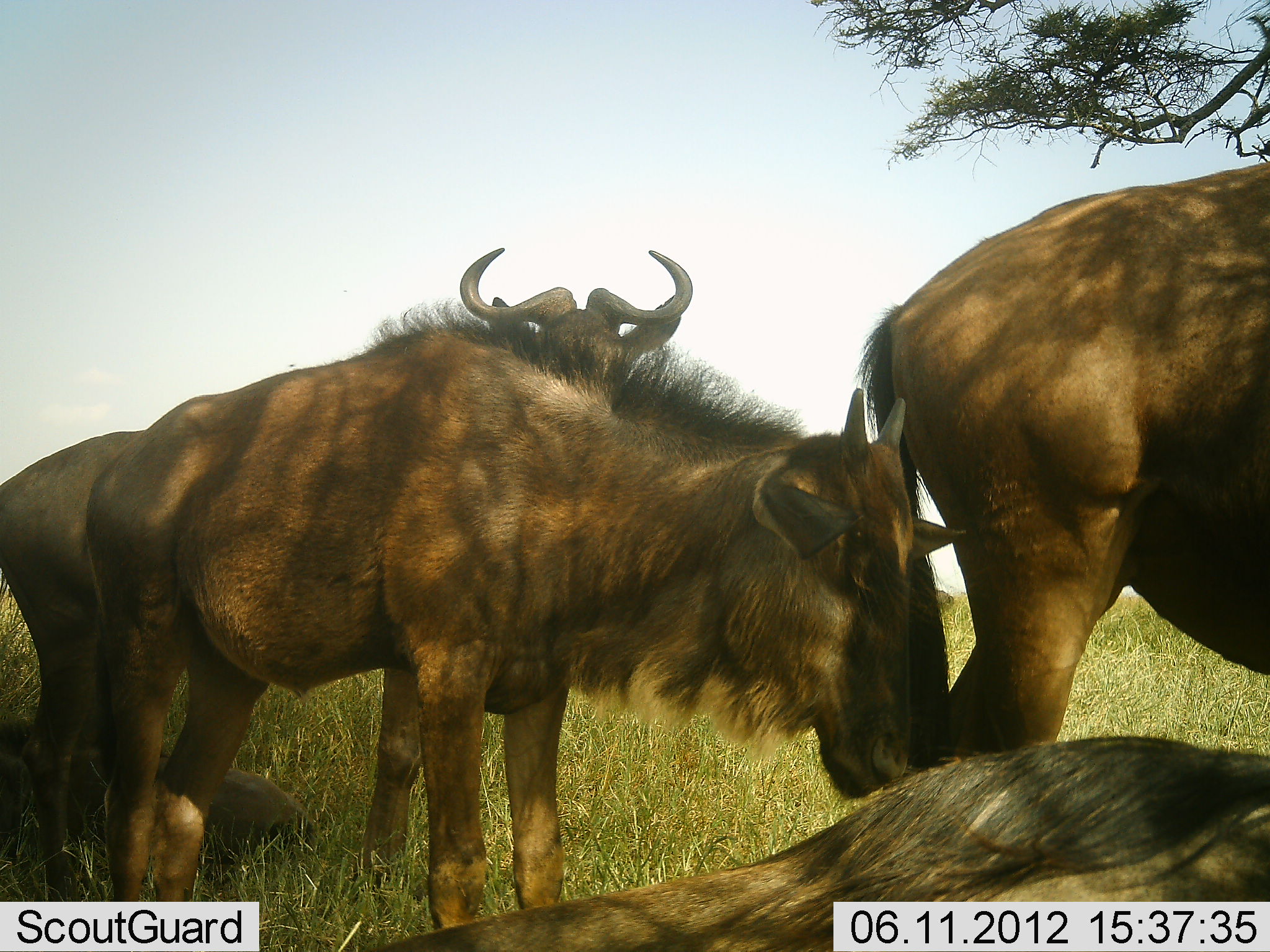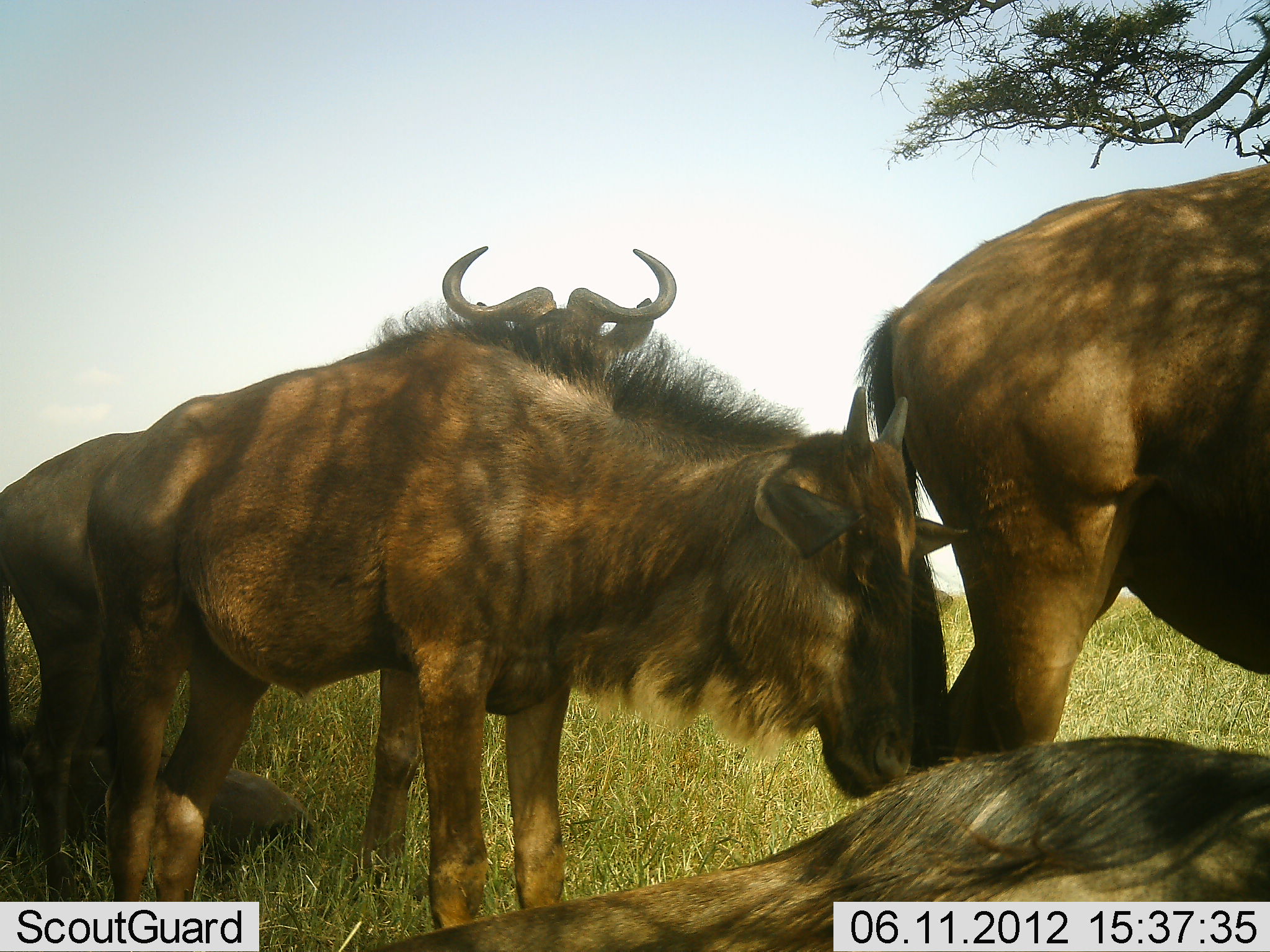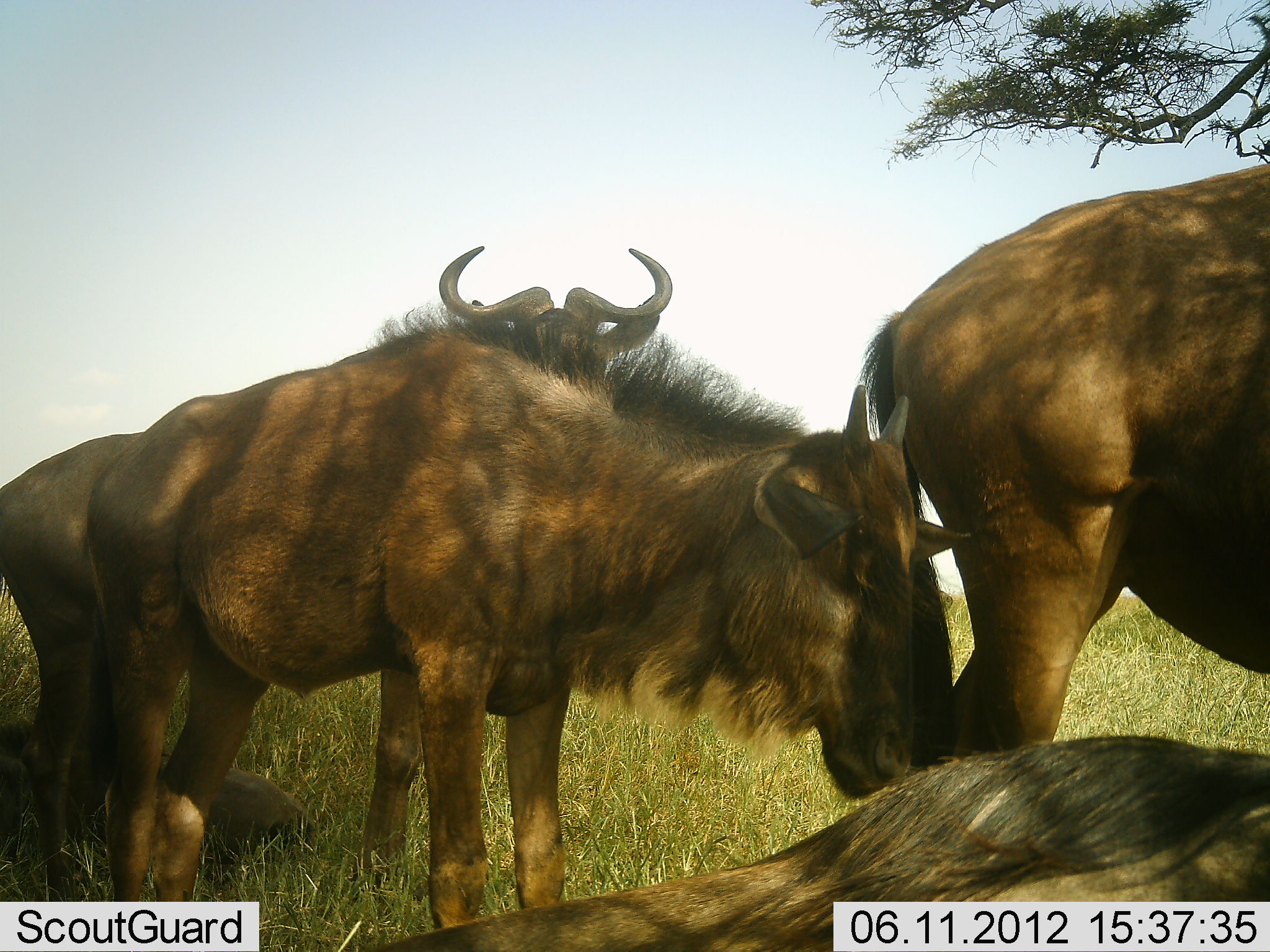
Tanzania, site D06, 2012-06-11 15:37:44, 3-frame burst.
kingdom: Animalia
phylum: Chordata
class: Mammalia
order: Artiodactyla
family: Bovidae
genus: Connochaetes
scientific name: Connochaetes taurinus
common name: blue wildebeest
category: wildebeest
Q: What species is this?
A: Wildebeest (blue wildebeest) (Connochaetes taurinus).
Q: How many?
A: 5.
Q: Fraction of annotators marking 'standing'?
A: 100%.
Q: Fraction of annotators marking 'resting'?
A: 90%.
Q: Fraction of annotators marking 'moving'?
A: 0%.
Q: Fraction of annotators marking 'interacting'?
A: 10%.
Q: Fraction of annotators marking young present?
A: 40%.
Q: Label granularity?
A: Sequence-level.